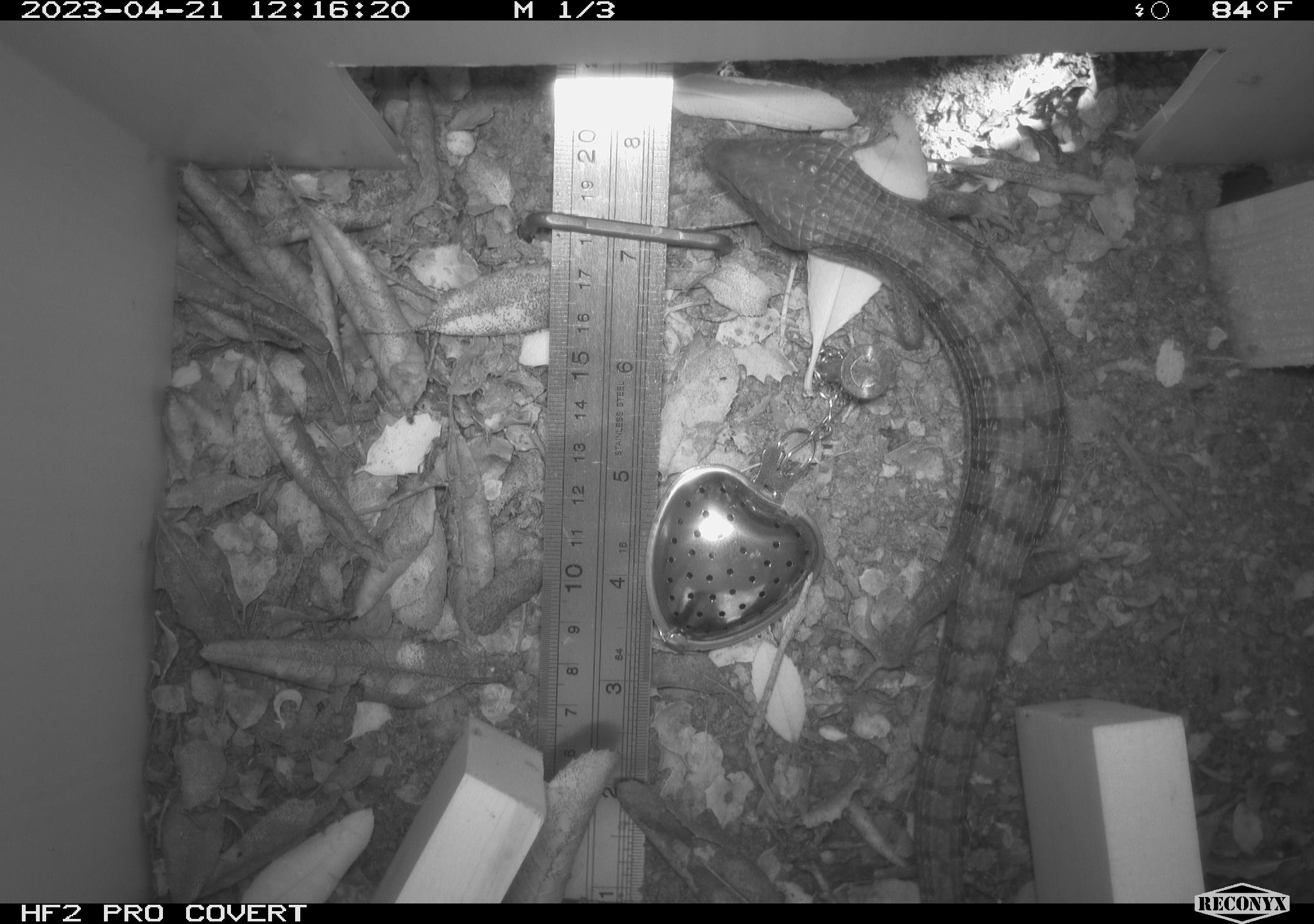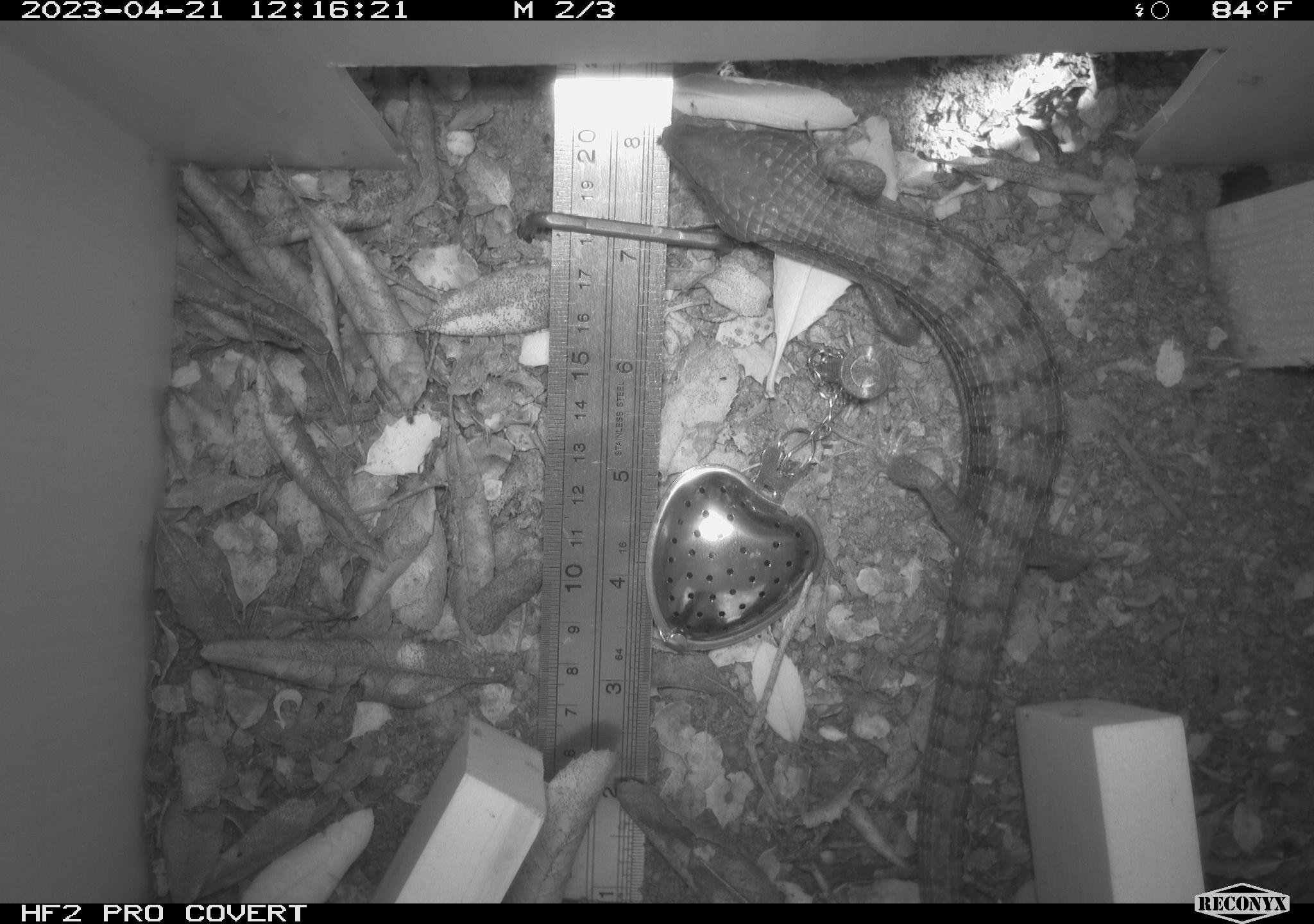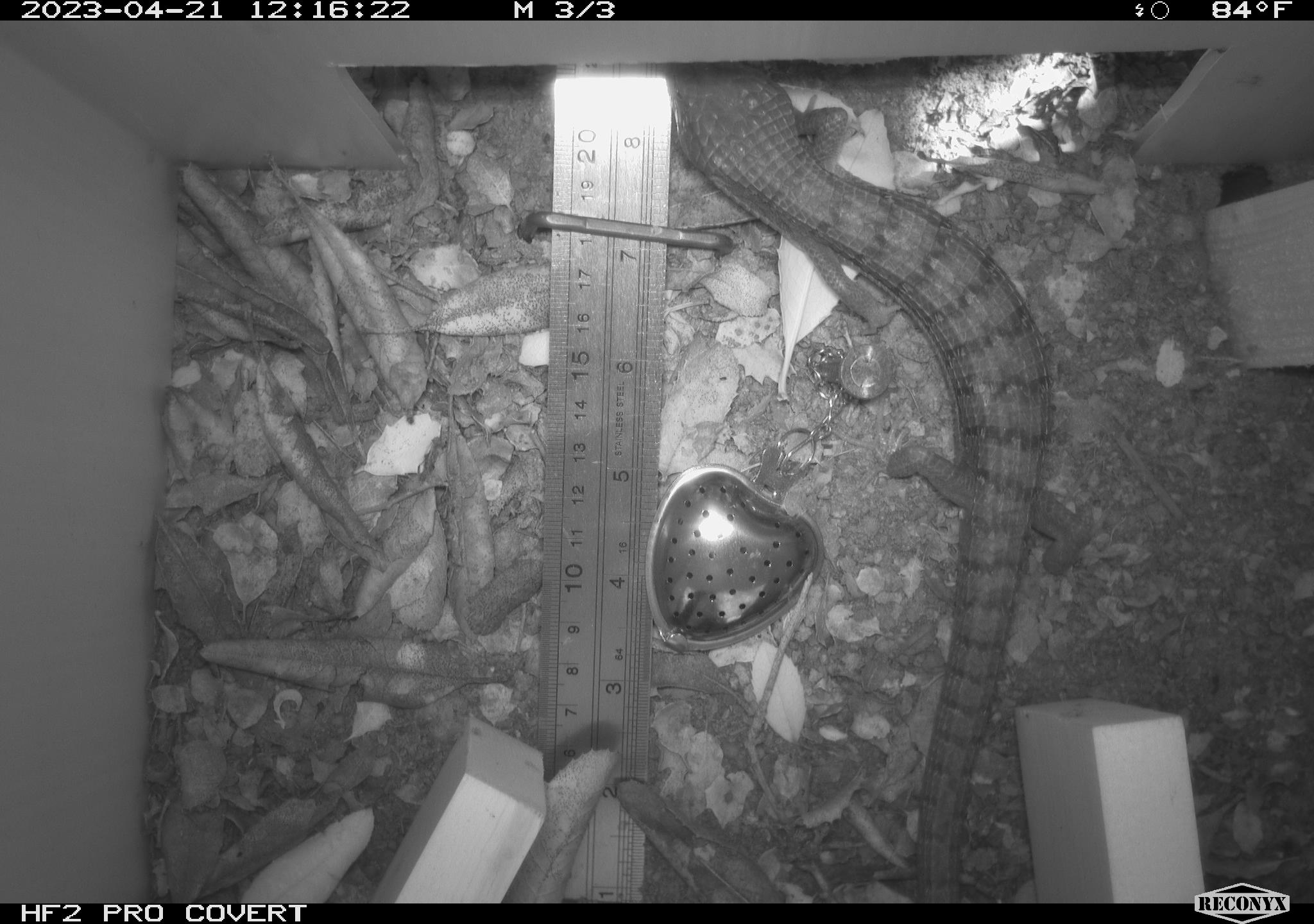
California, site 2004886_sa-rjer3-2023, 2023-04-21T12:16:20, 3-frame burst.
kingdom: Animalia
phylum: Chordata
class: Reptilia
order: Squamata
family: Anguidae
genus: Elgaria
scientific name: Elgaria multicarinata webbii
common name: san diego alligator lizard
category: woodland alligator lizard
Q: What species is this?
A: Woodland alligator lizard (san diego alligator lizard) (Elgaria multicarinata webbii).